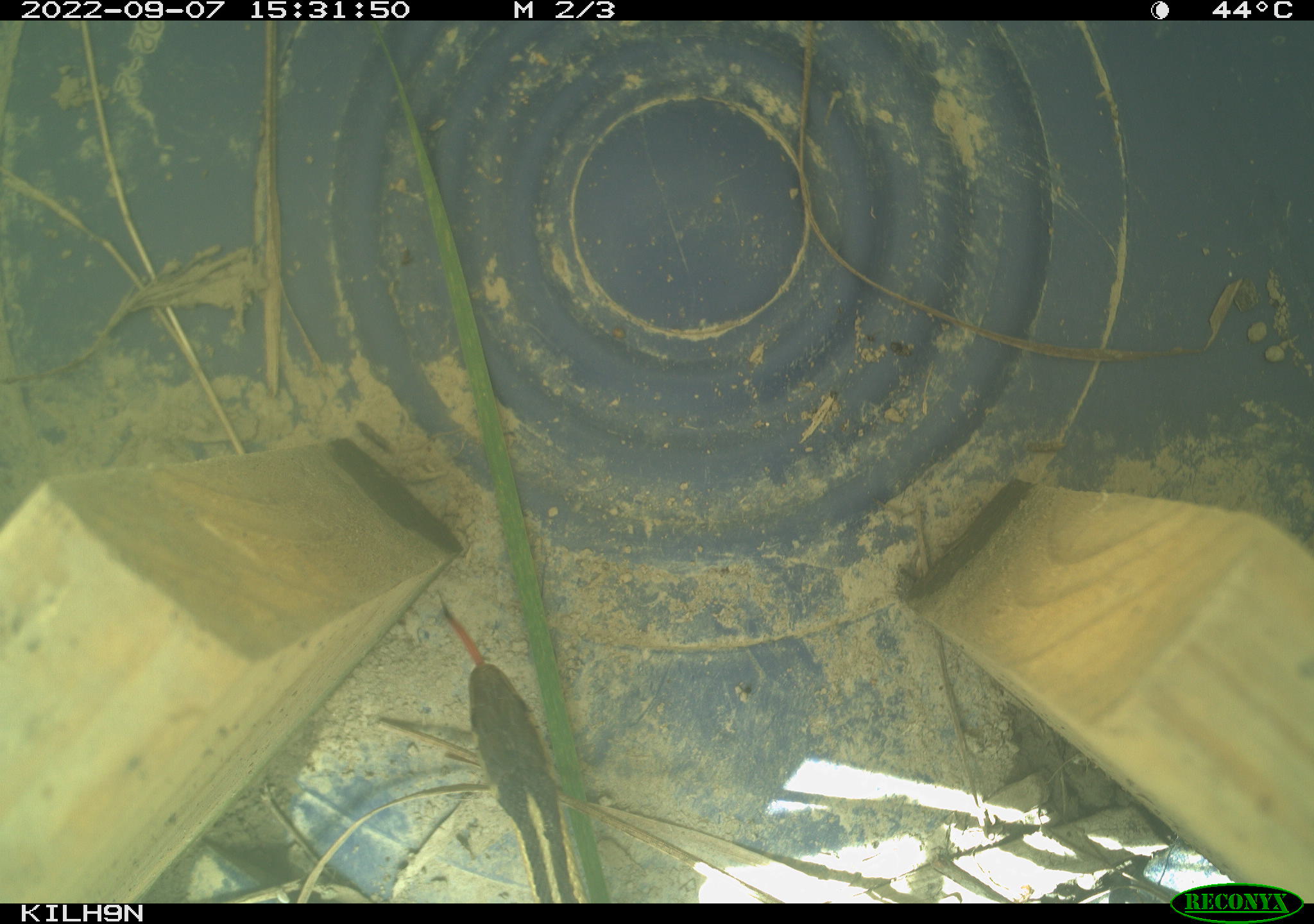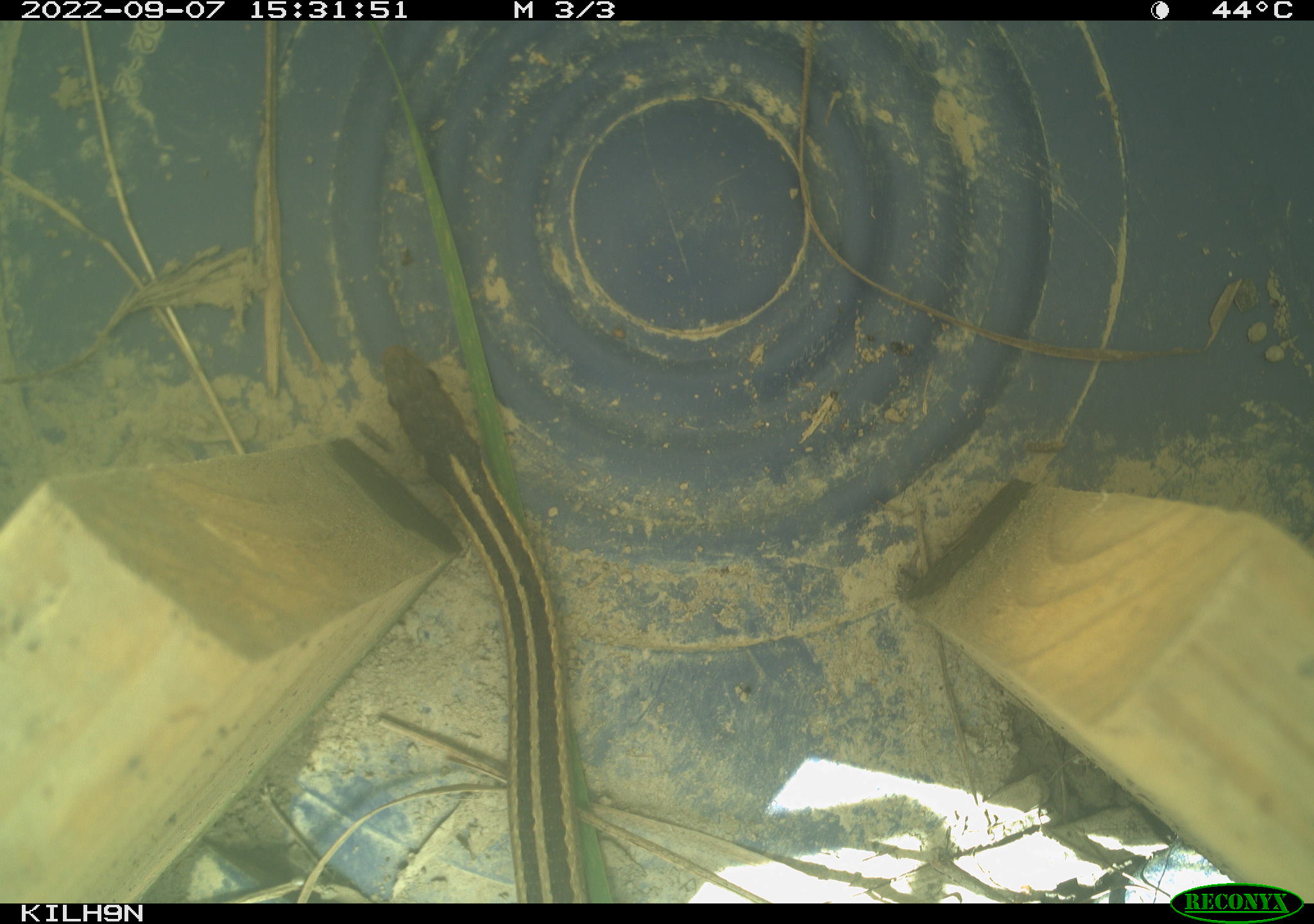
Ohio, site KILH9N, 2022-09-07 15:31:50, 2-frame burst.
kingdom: Animalia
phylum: Chordata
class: Reptilia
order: Squamata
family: Colubridae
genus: Thamnophis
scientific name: Thamnophis sirtalis sirtalis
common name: eastern gartersnake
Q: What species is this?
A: Eastern gartersnake (Thamnophis sirtalis sirtalis).